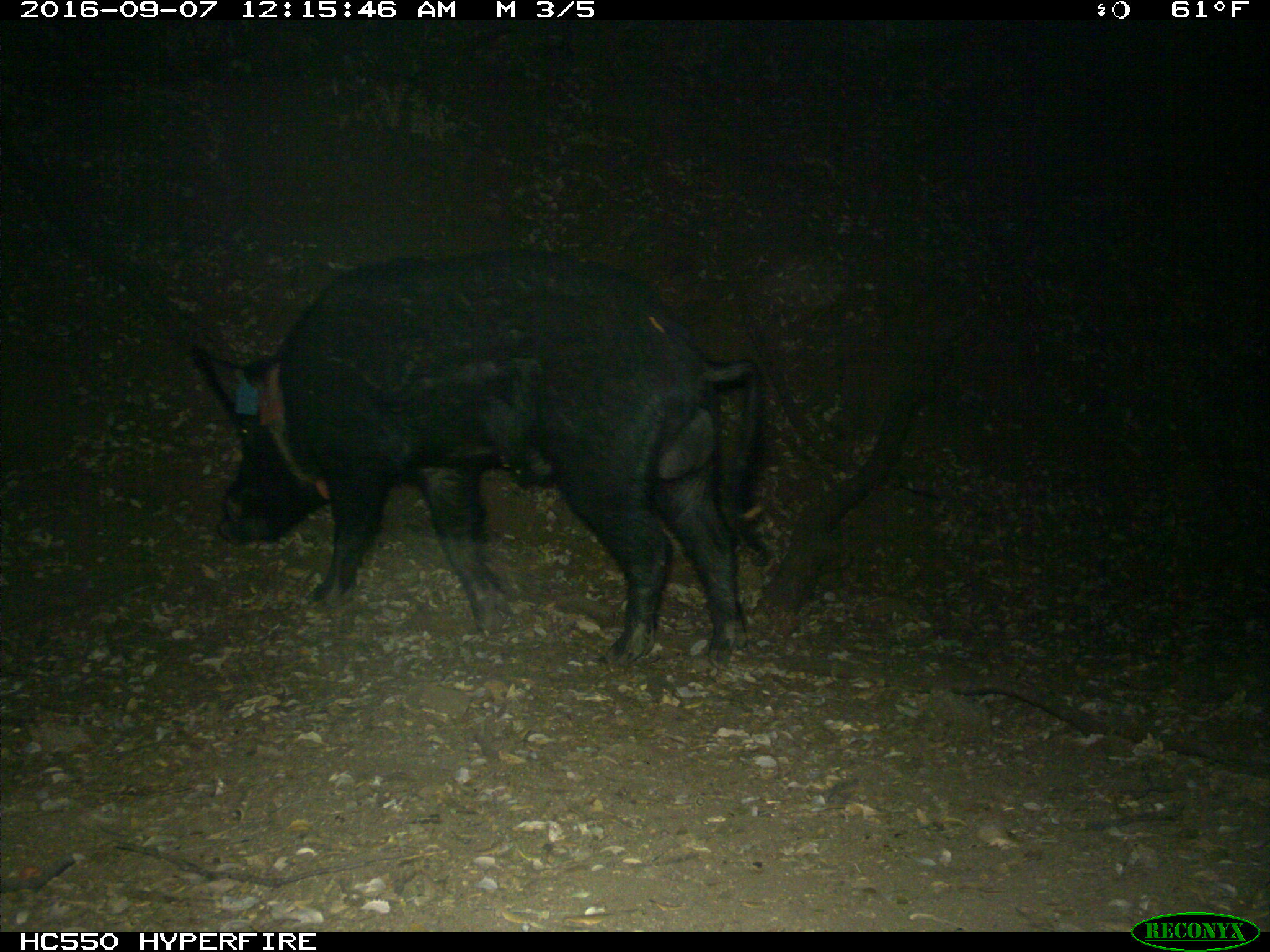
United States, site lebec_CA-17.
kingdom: Animalia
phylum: Chordata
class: Mammalia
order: Artiodactyla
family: Suidae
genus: Sus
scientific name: Sus scrofa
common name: wild boar